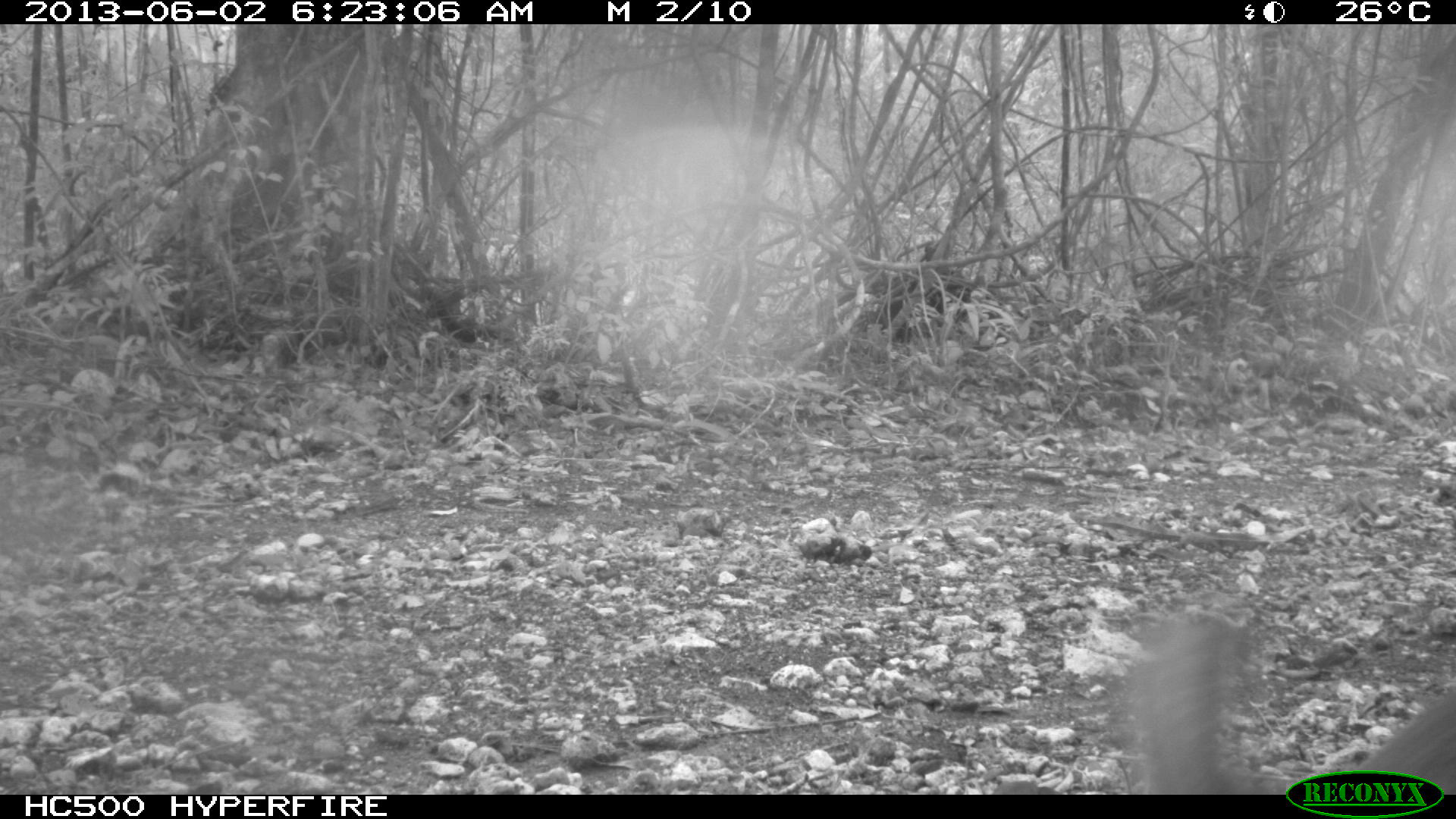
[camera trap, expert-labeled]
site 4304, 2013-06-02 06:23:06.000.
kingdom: Animalia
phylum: Chordata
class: Mammalia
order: Carnivora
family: Canidae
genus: Urocyon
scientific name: Urocyon cinereoargenteus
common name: gray fox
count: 1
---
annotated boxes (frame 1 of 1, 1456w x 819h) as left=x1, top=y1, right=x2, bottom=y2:
urocyon cinereoargenteus: left=1127, top=611, right=1456, bottom=793